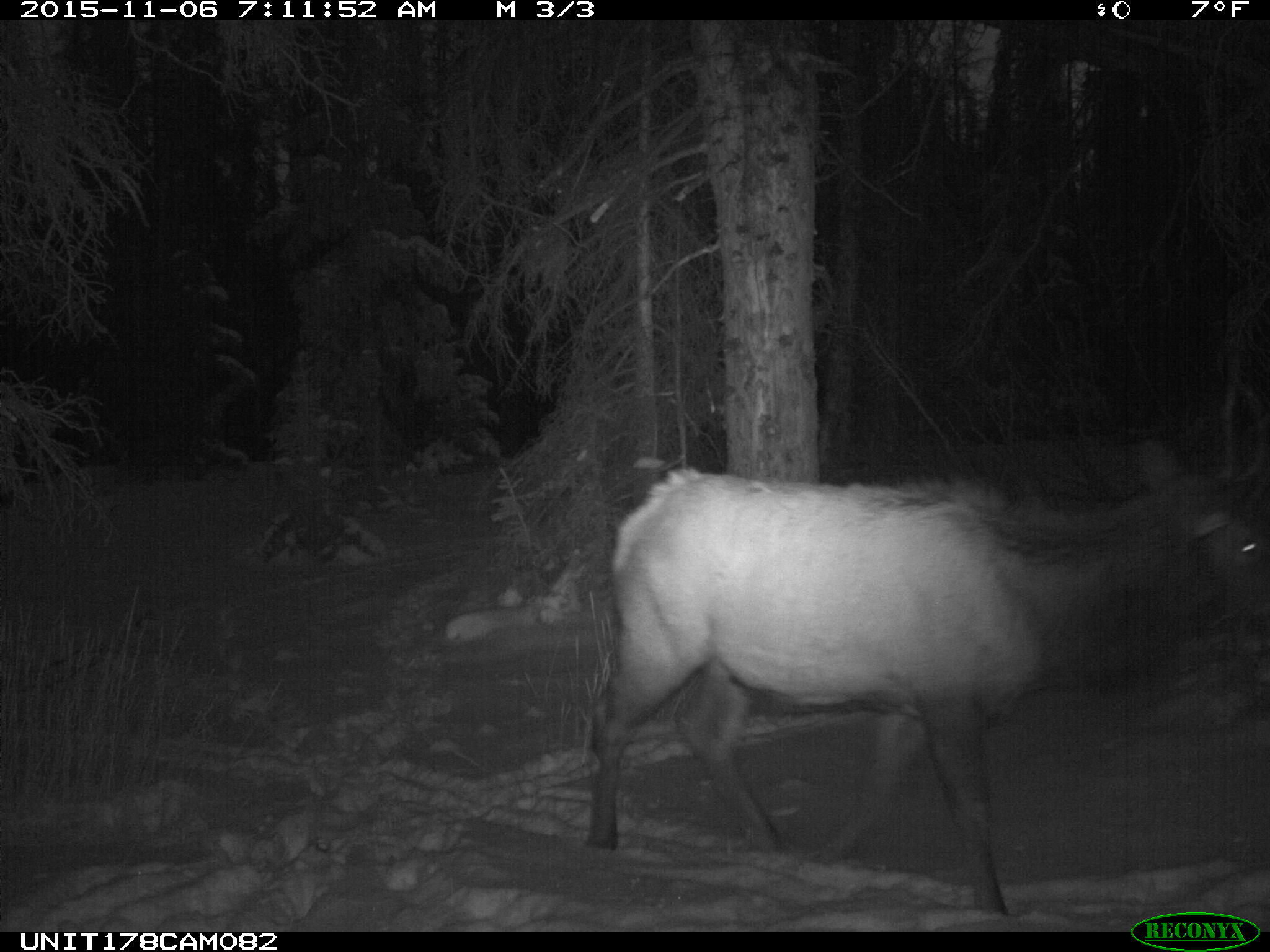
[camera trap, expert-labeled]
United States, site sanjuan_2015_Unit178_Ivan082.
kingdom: Animalia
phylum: Chordata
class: Mammalia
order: Artiodactyla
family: Cervidae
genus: Cervus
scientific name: Cervus elaphus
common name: red deer